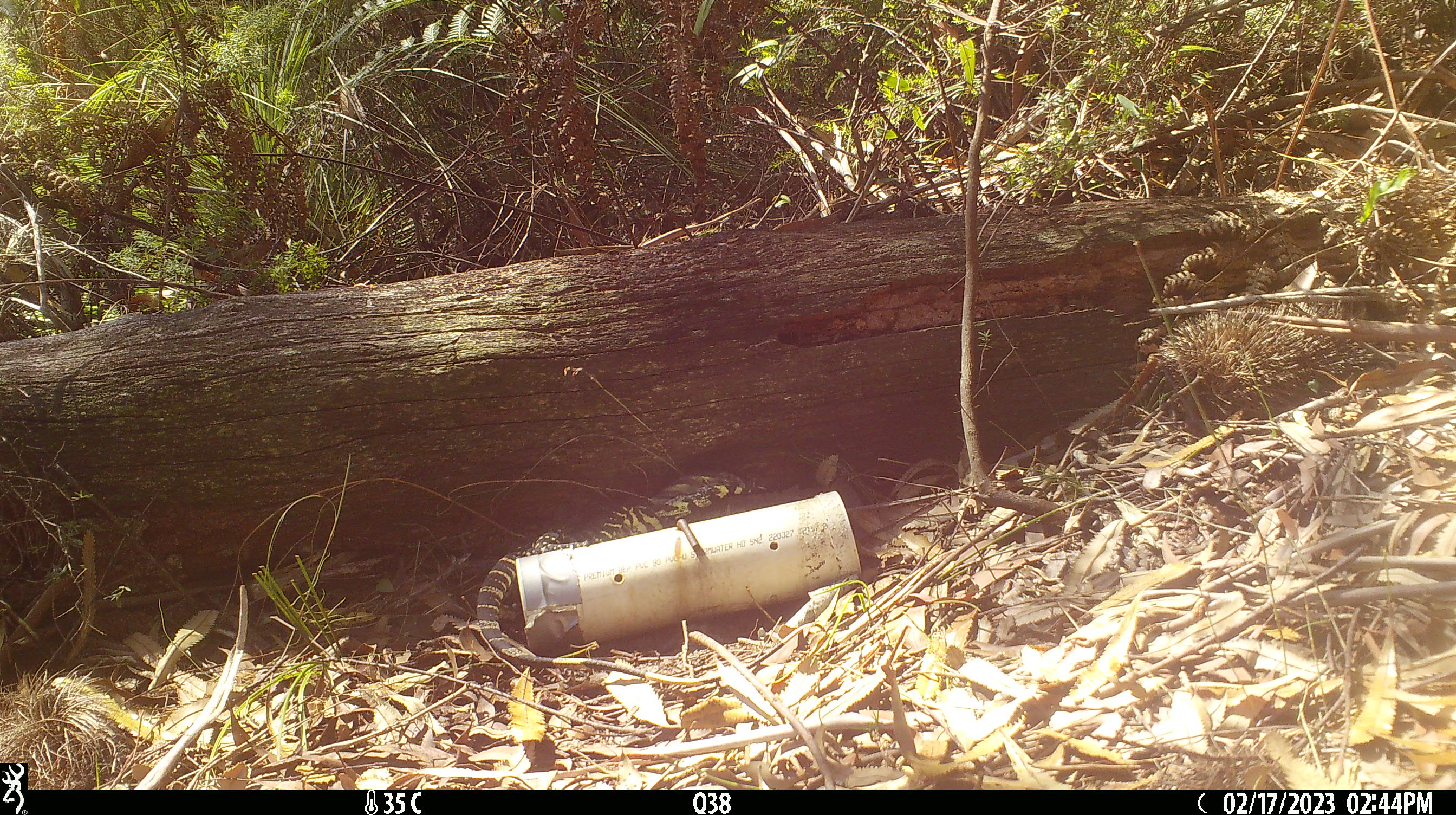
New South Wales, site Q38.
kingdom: Animalia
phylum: Chordata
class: Reptilia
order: Squamata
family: Varanidae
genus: Varanus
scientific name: Varanus varius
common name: lace monitor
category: goanna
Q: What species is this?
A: Goanna (lace monitor) (Varanus varius).